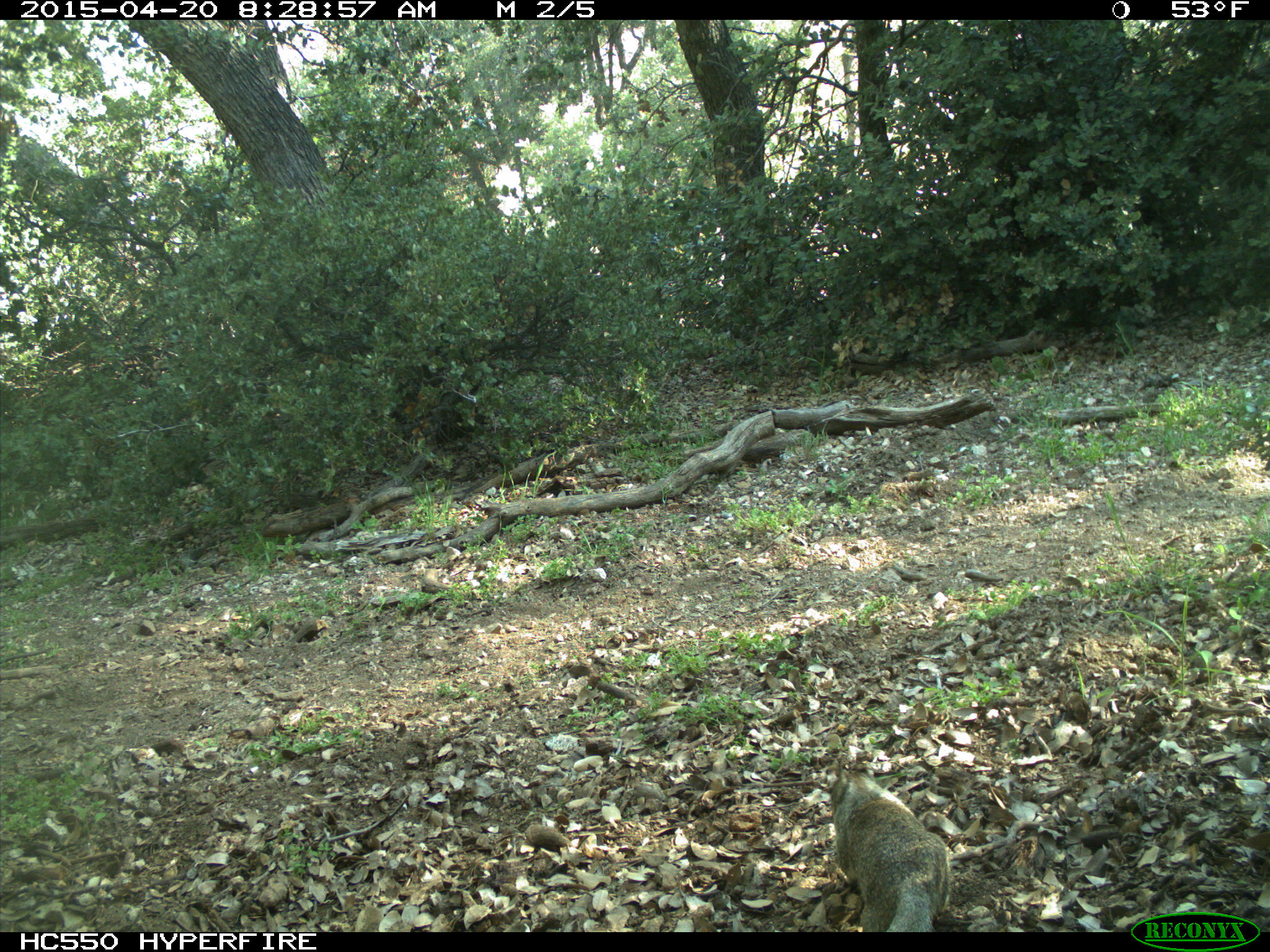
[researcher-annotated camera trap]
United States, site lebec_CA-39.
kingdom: Animalia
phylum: Chordata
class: Mammalia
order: Rodentia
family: Sciuridae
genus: Otospermophilus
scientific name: Otospermophilus beecheyi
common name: california ground squirrel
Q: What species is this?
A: Otospermophilus beecheyi (california ground squirrel).